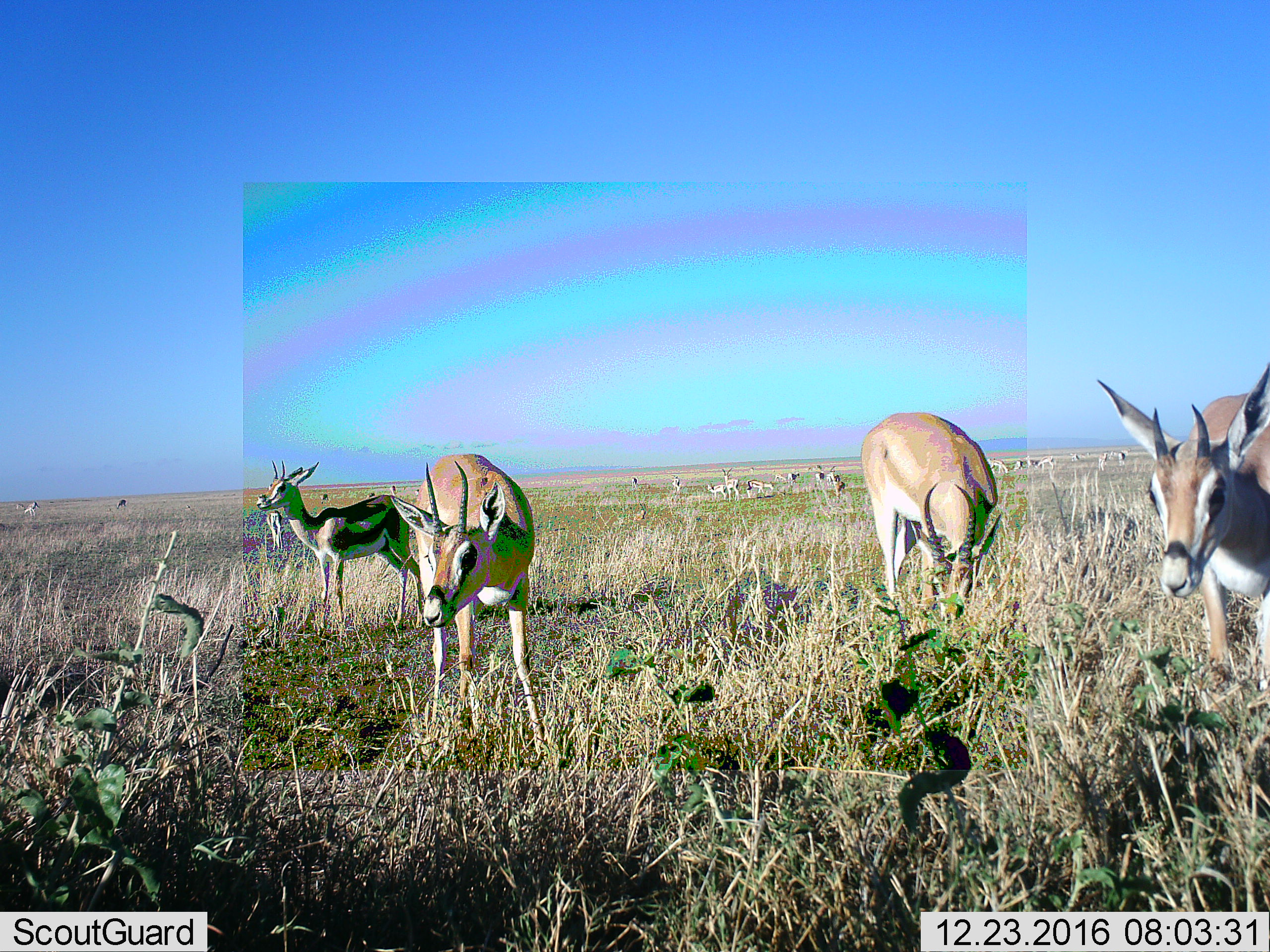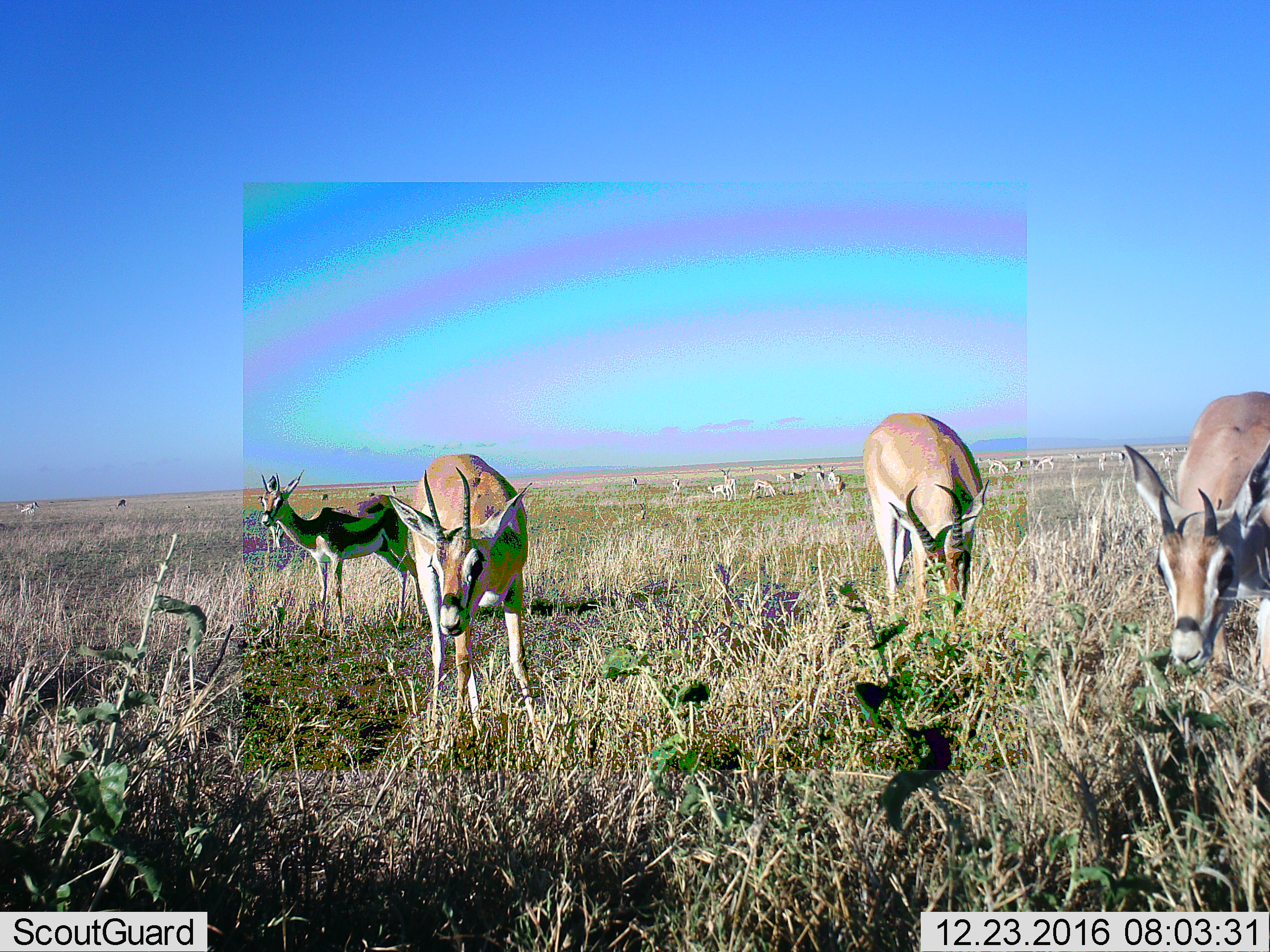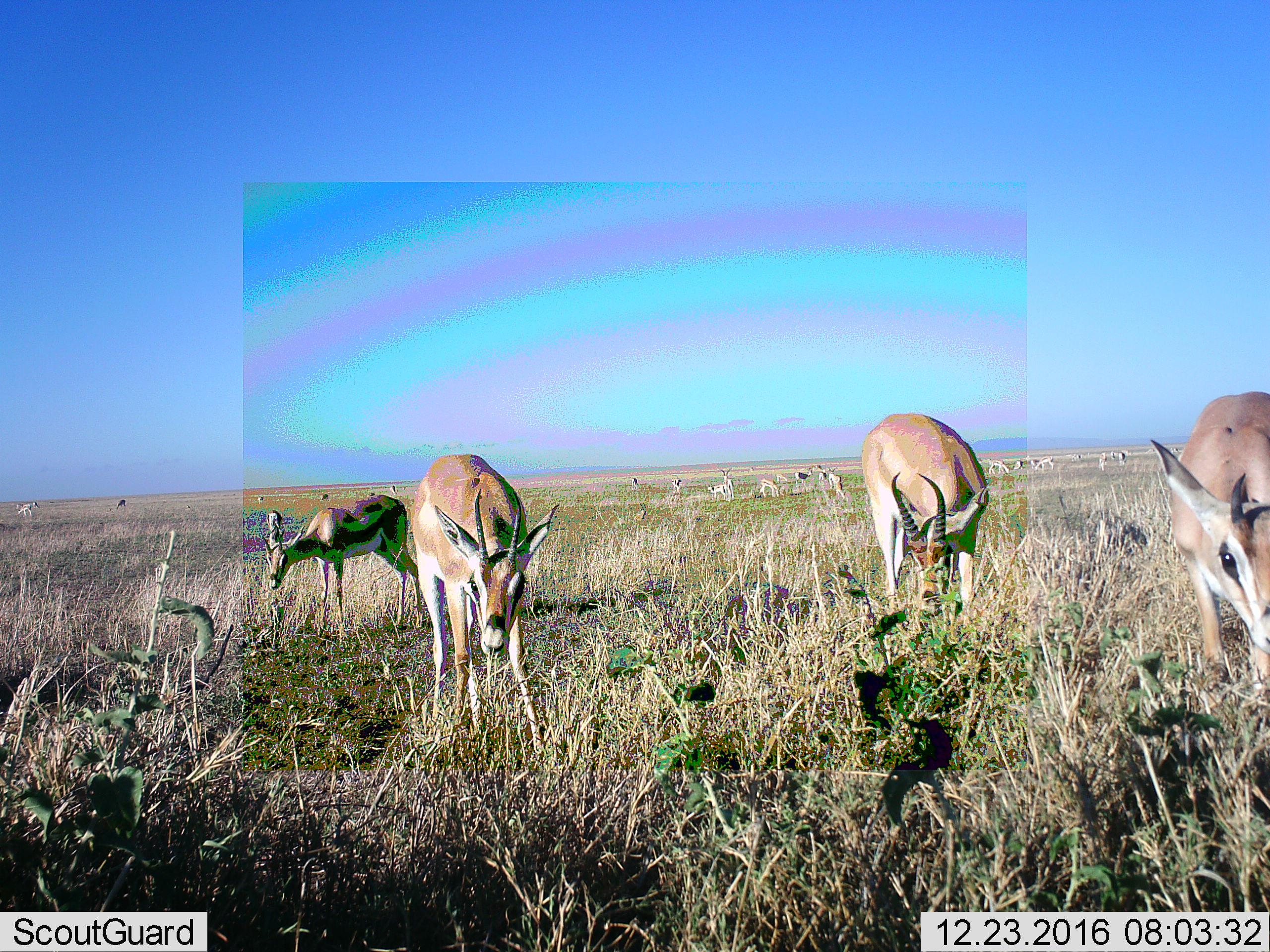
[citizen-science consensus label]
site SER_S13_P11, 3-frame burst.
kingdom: Animalia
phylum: Chordata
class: Mammalia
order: Artiodactyla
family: Bovidae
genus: Eudorcas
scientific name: Eudorcas thomsonii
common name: thomson's gazelle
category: gazellethomsons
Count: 11-50.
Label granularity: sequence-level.